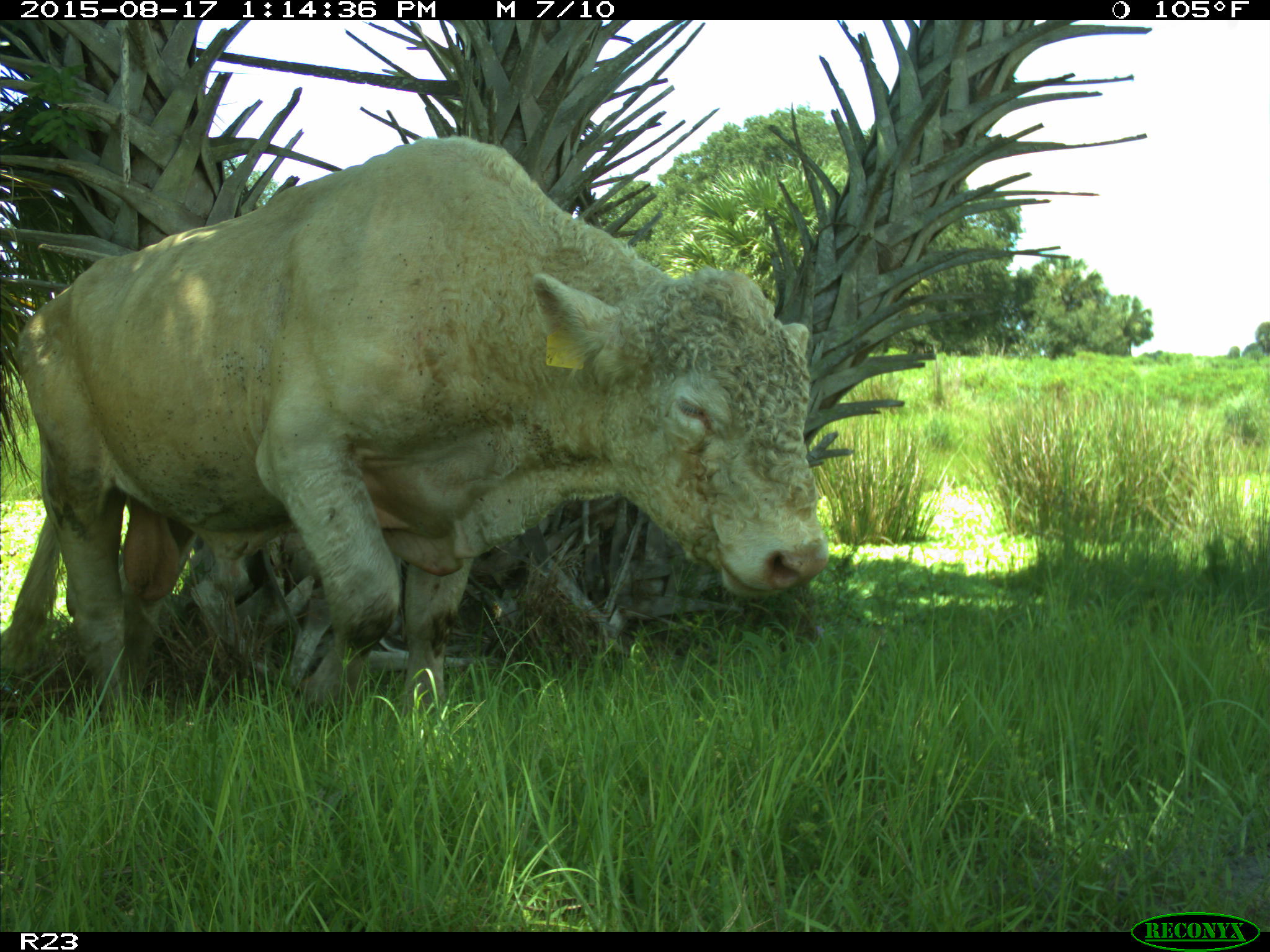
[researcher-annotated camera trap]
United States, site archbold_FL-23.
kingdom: Animalia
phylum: Chordata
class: Mammalia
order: Artiodactyla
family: Bovidae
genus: Bos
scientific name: Bos taurus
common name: domestic cow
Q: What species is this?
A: Bos taurus (domestic cow).